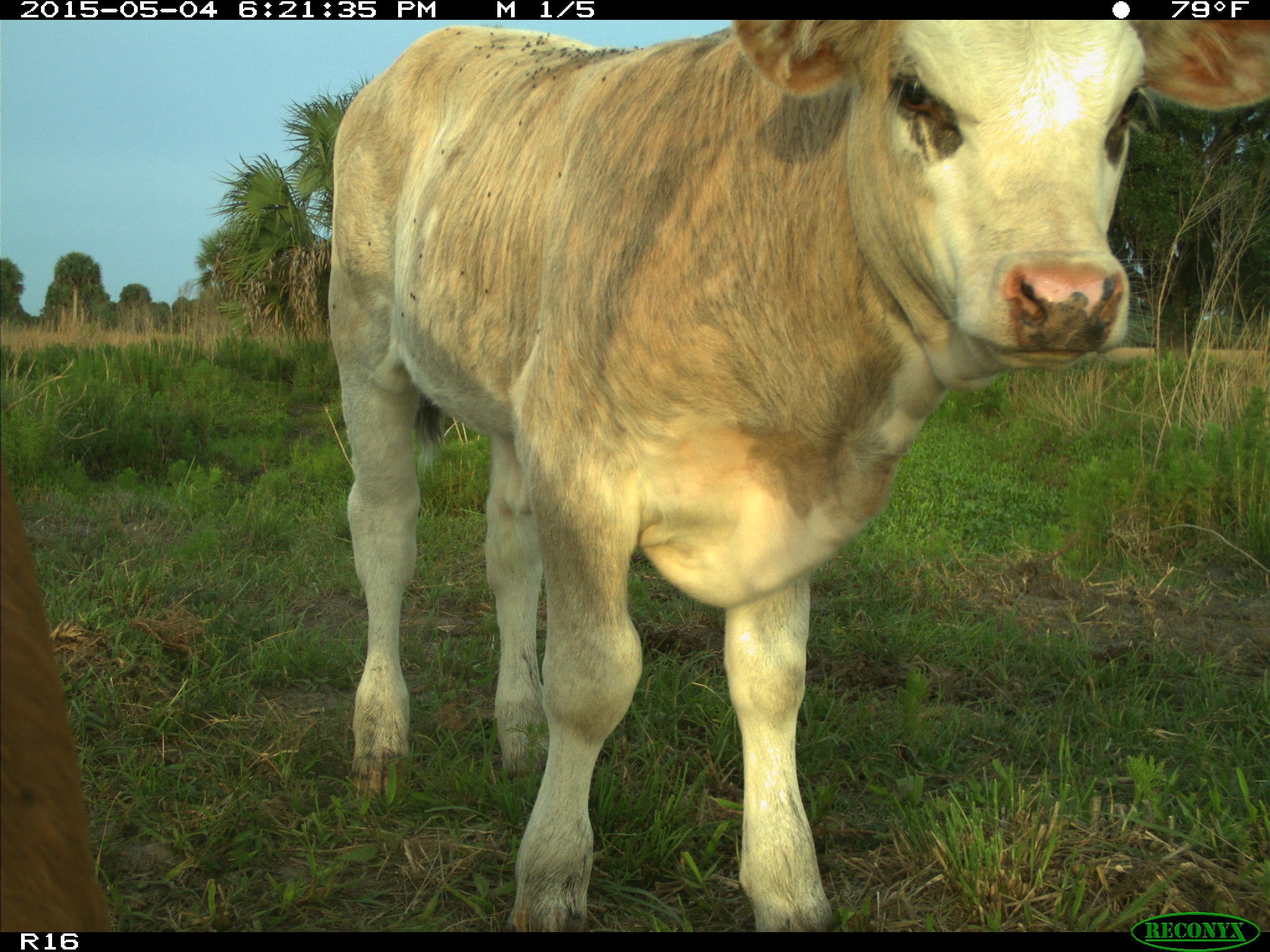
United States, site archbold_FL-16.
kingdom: Animalia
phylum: Chordata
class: Mammalia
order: Artiodactyla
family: Bovidae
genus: Bos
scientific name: Bos taurus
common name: domestic cow